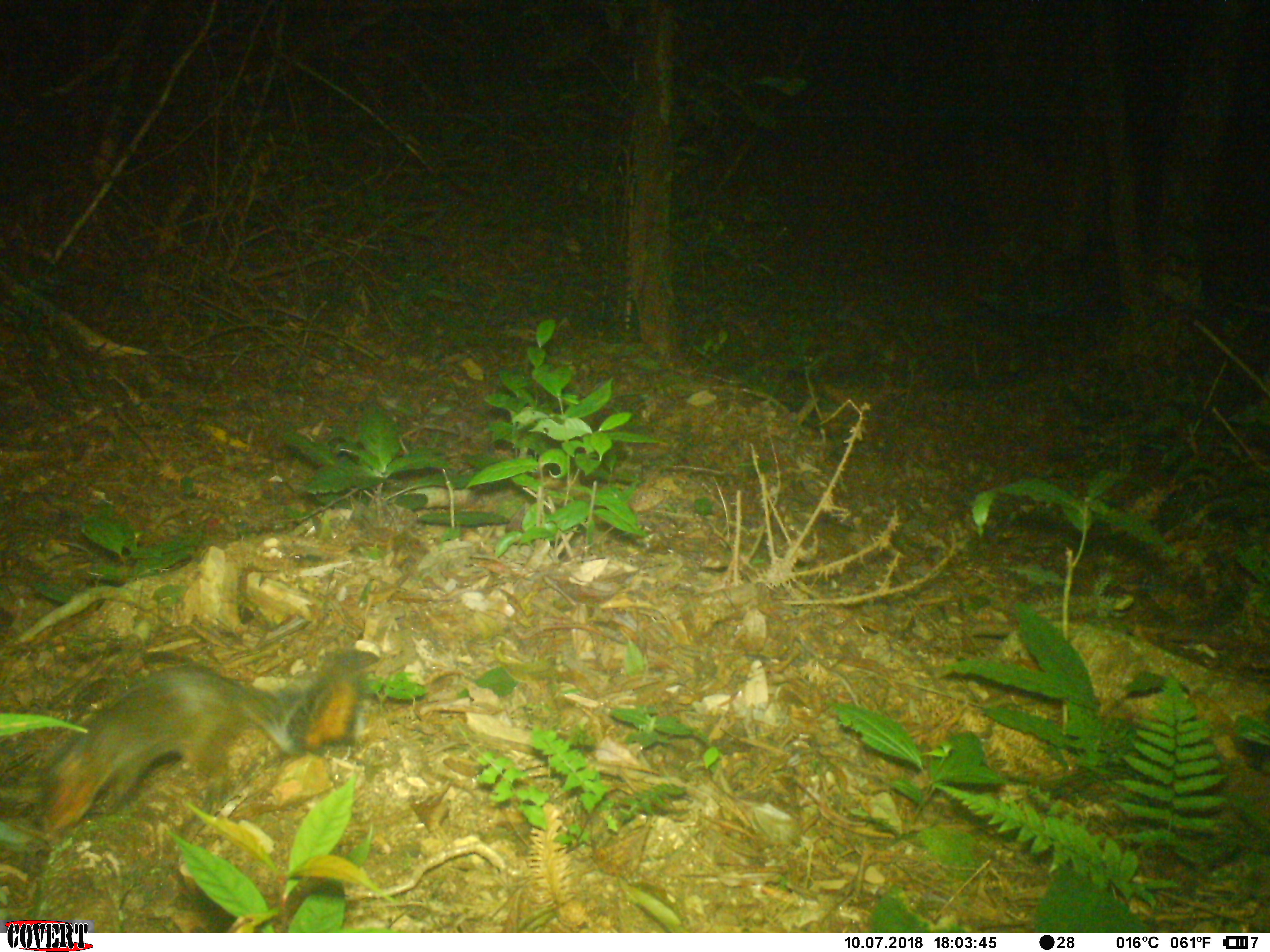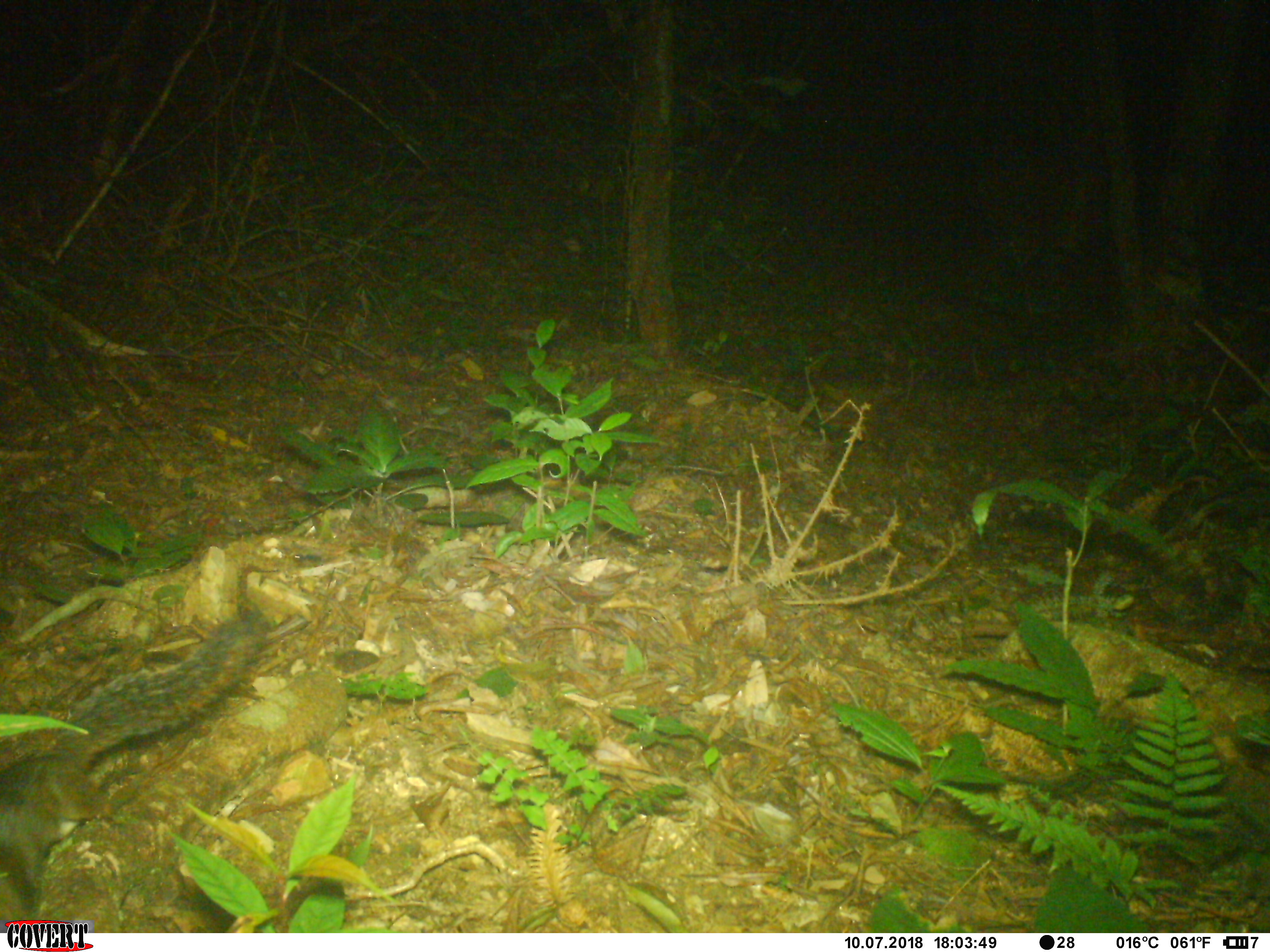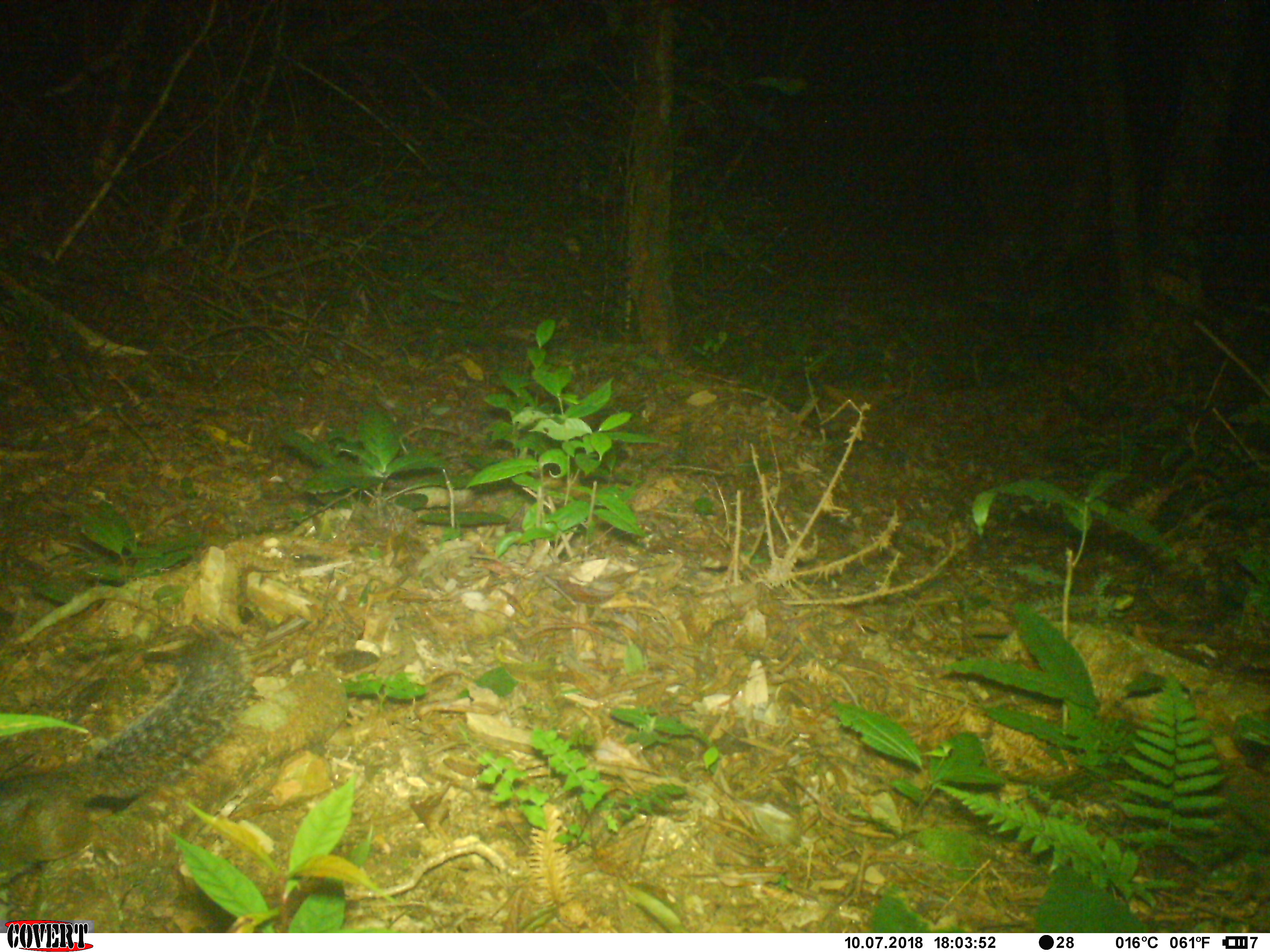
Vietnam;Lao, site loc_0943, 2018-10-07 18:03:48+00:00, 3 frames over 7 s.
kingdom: Animalia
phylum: Chordata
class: Mammalia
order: Rodentia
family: Sciuridae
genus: Dremomys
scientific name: Dremomys rufigenis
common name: red-cheeked squirrel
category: red cheeked squirrel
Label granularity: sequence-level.